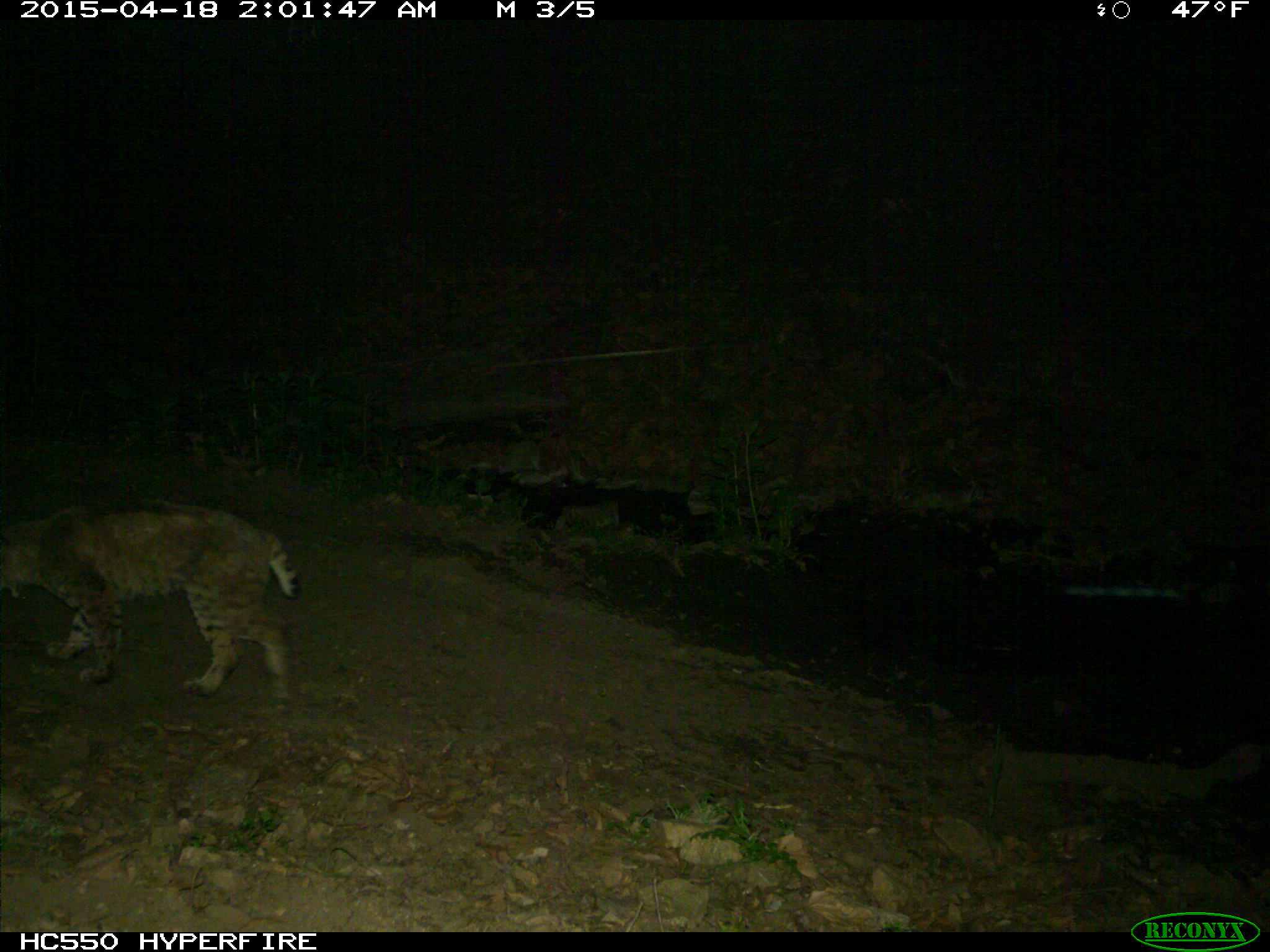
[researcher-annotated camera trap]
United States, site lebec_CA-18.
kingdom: Animalia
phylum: Chordata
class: Mammalia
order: Carnivora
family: Felidae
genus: Lynx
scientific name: Lynx rufus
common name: bobcat